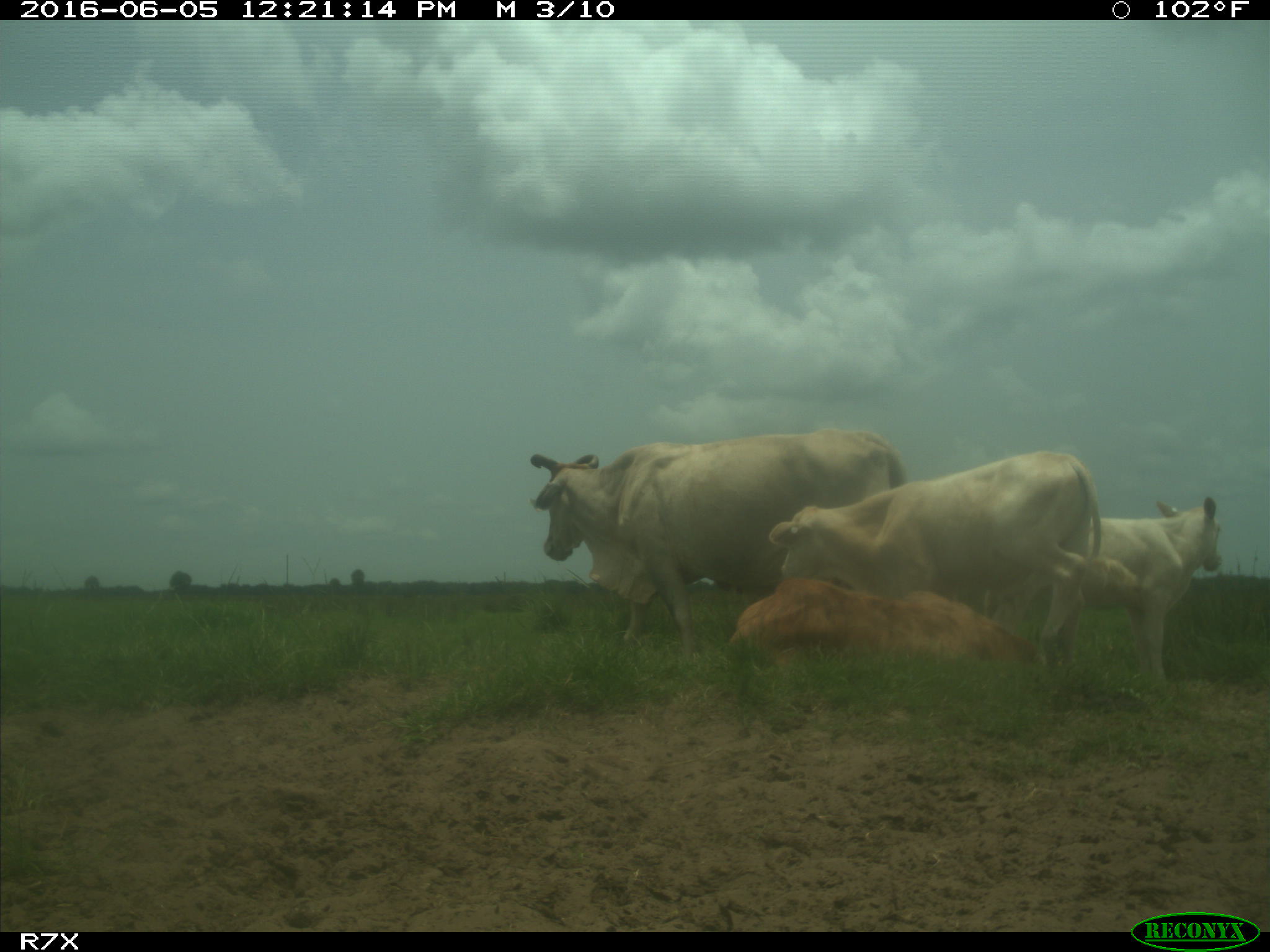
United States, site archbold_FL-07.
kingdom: Animalia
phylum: Chordata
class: Mammalia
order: Artiodactyla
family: Bovidae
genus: Bos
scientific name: Bos taurus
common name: domestic cow